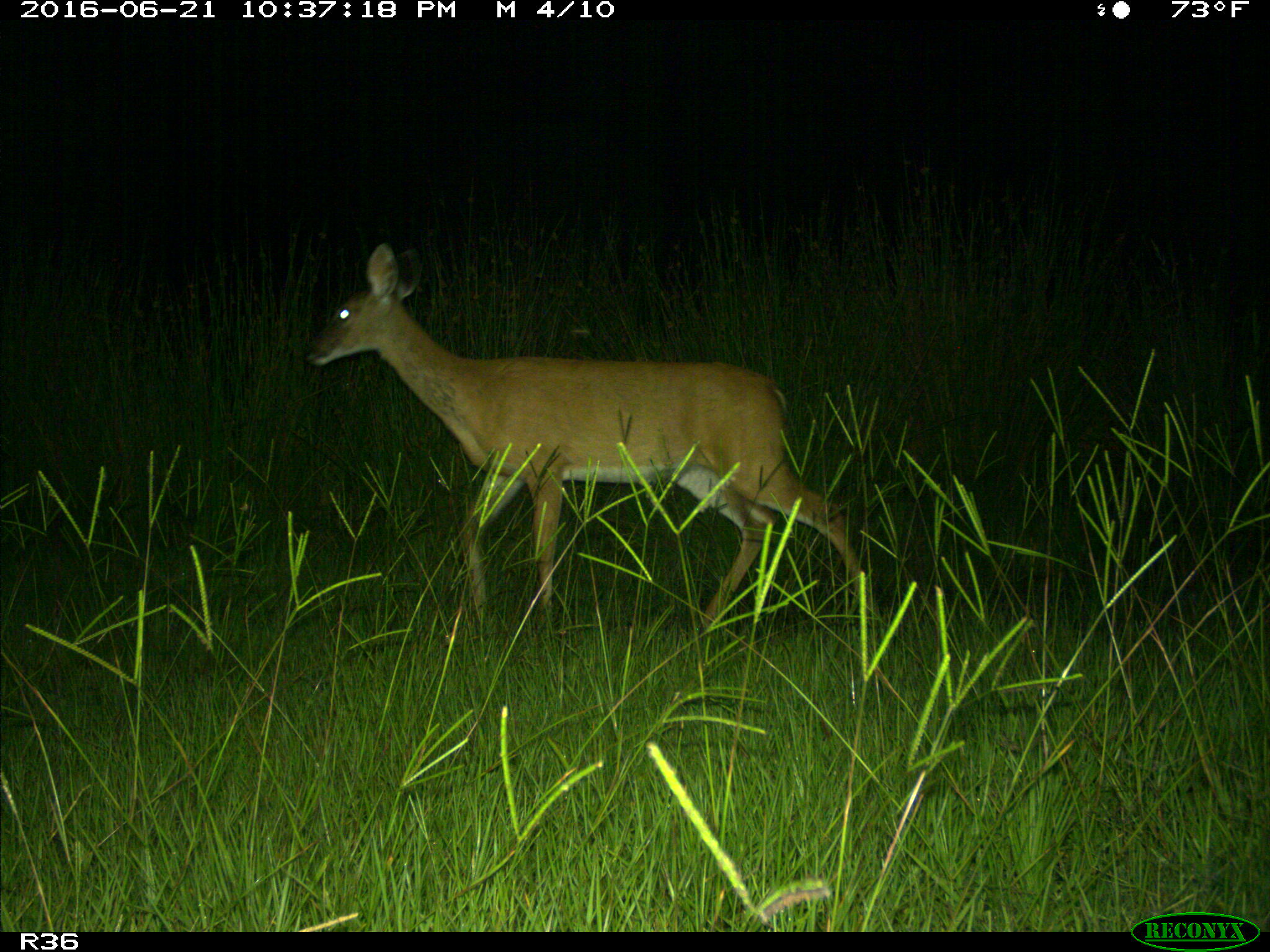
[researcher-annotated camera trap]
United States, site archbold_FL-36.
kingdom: Animalia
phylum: Chordata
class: Mammalia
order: Artiodactyla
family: Cervidae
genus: Odocoileus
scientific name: Odocoileus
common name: deer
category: unidentified deer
Unidentified deer (deer) (Odocoileus).